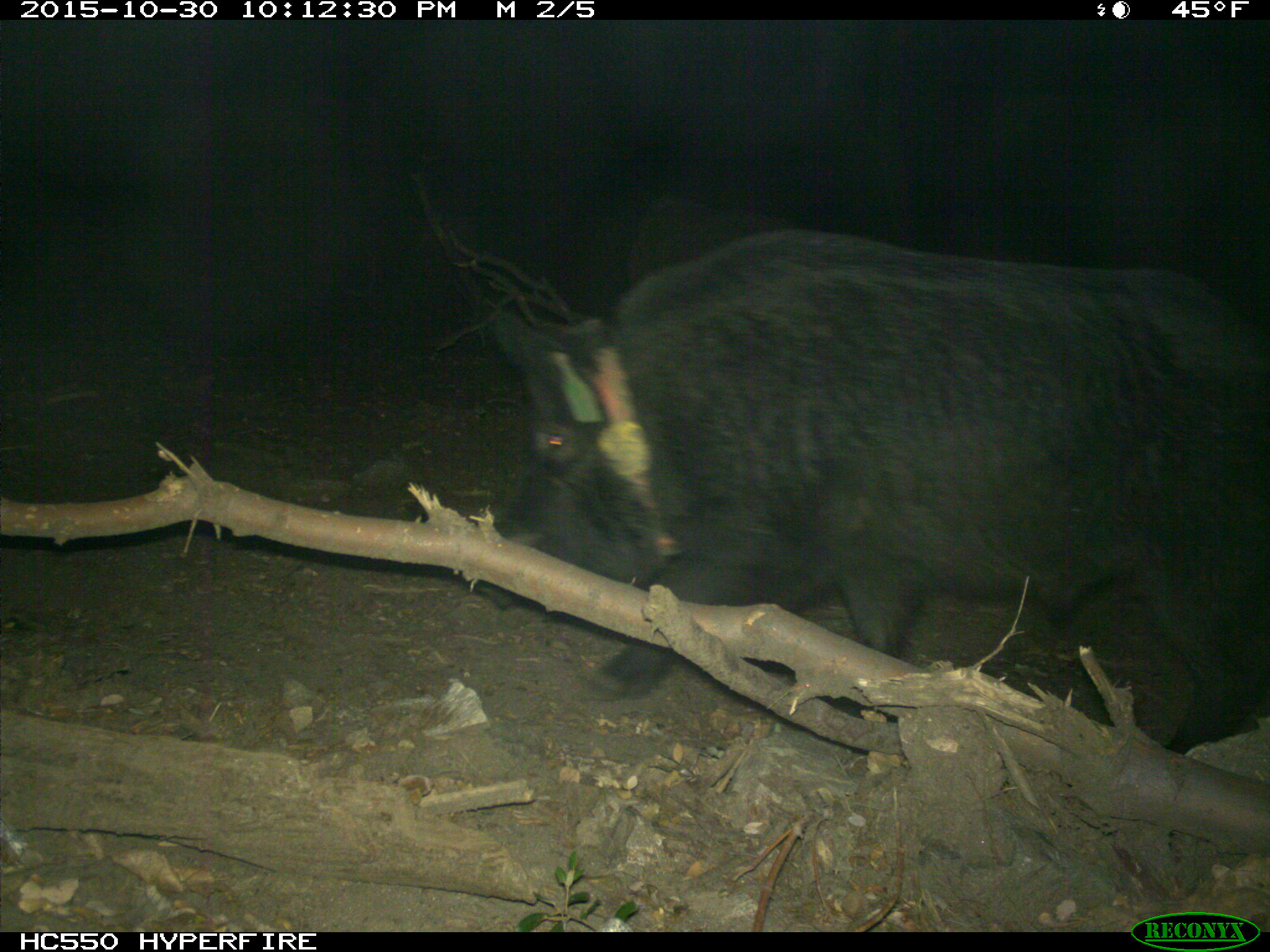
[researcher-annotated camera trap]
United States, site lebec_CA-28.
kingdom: Animalia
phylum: Chordata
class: Mammalia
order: Artiodactyla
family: Suidae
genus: Sus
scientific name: Sus scrofa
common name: wild boar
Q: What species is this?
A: Sus scrofa (wild boar).